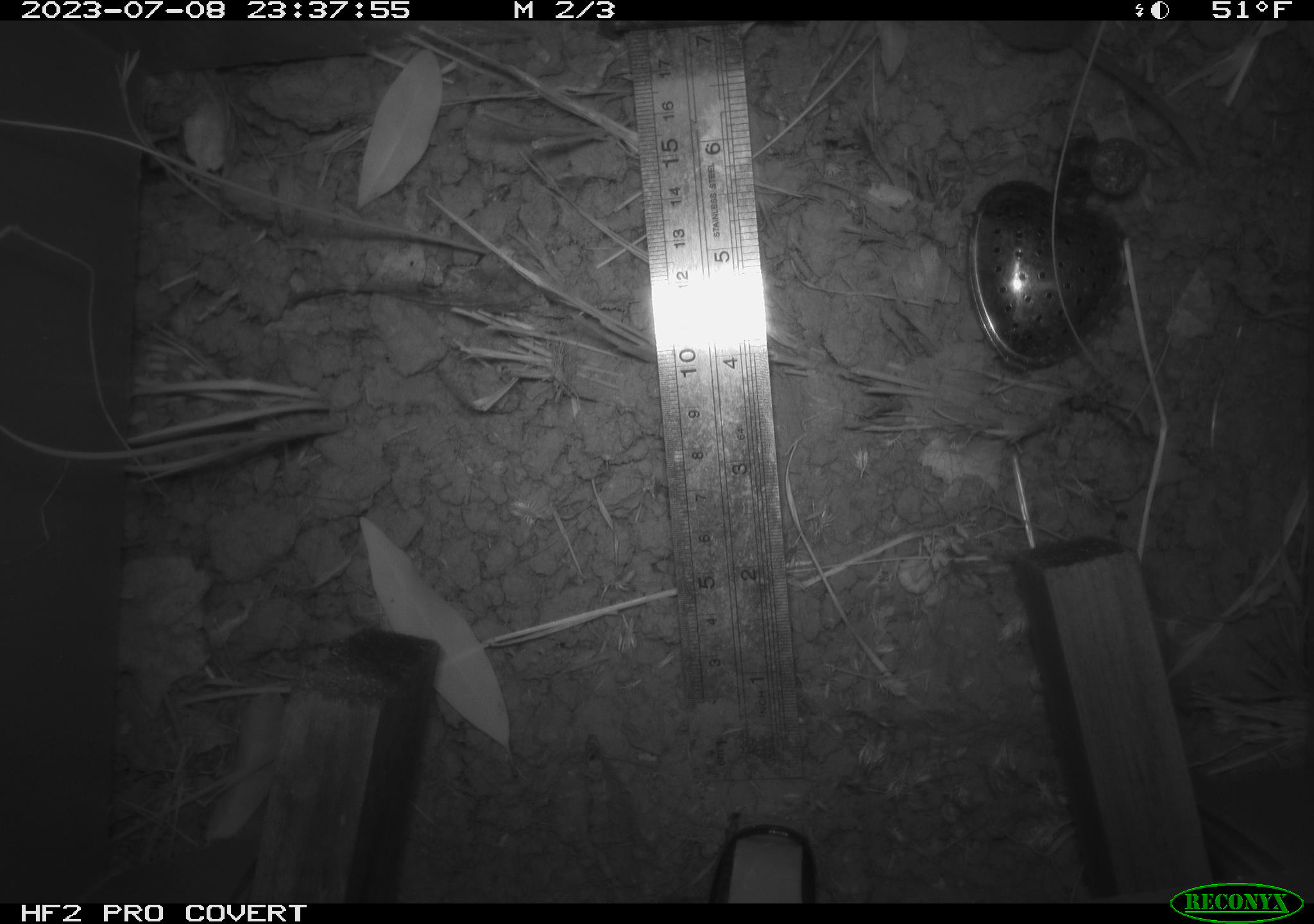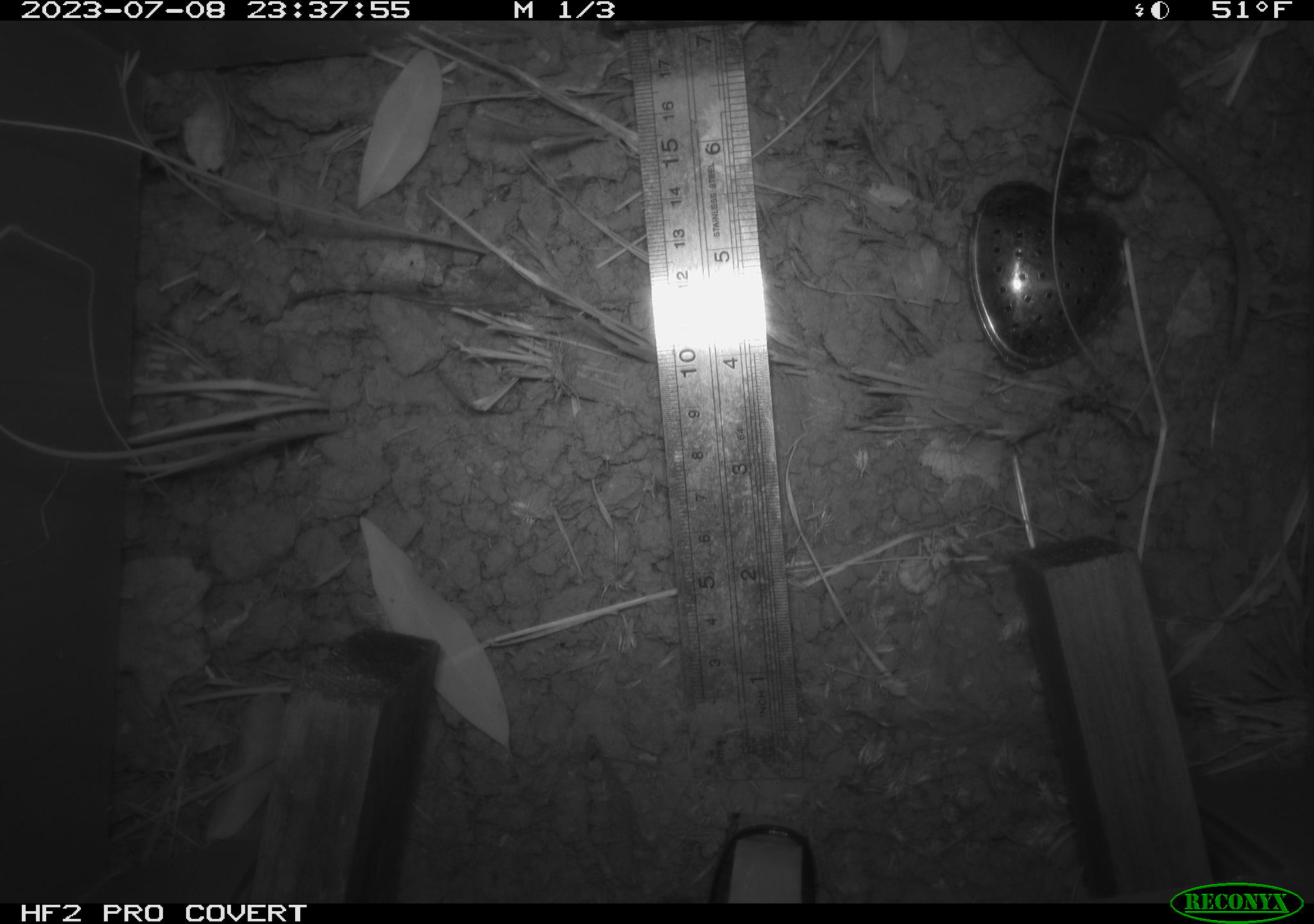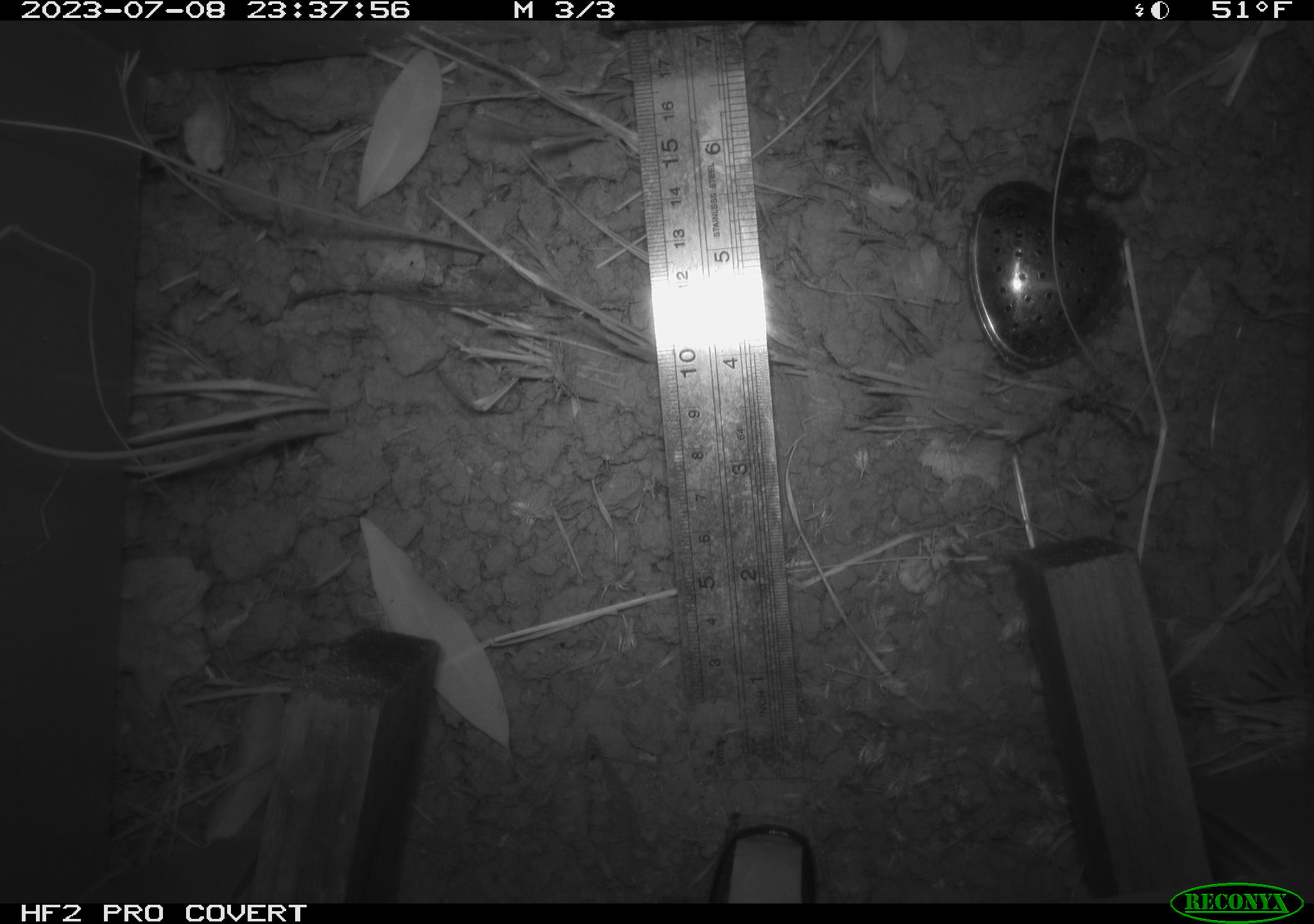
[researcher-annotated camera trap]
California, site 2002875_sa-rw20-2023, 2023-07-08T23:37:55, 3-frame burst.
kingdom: Animalia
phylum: Chordata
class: Mammalia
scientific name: Mammalia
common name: mammal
Mammal (Mammalia).